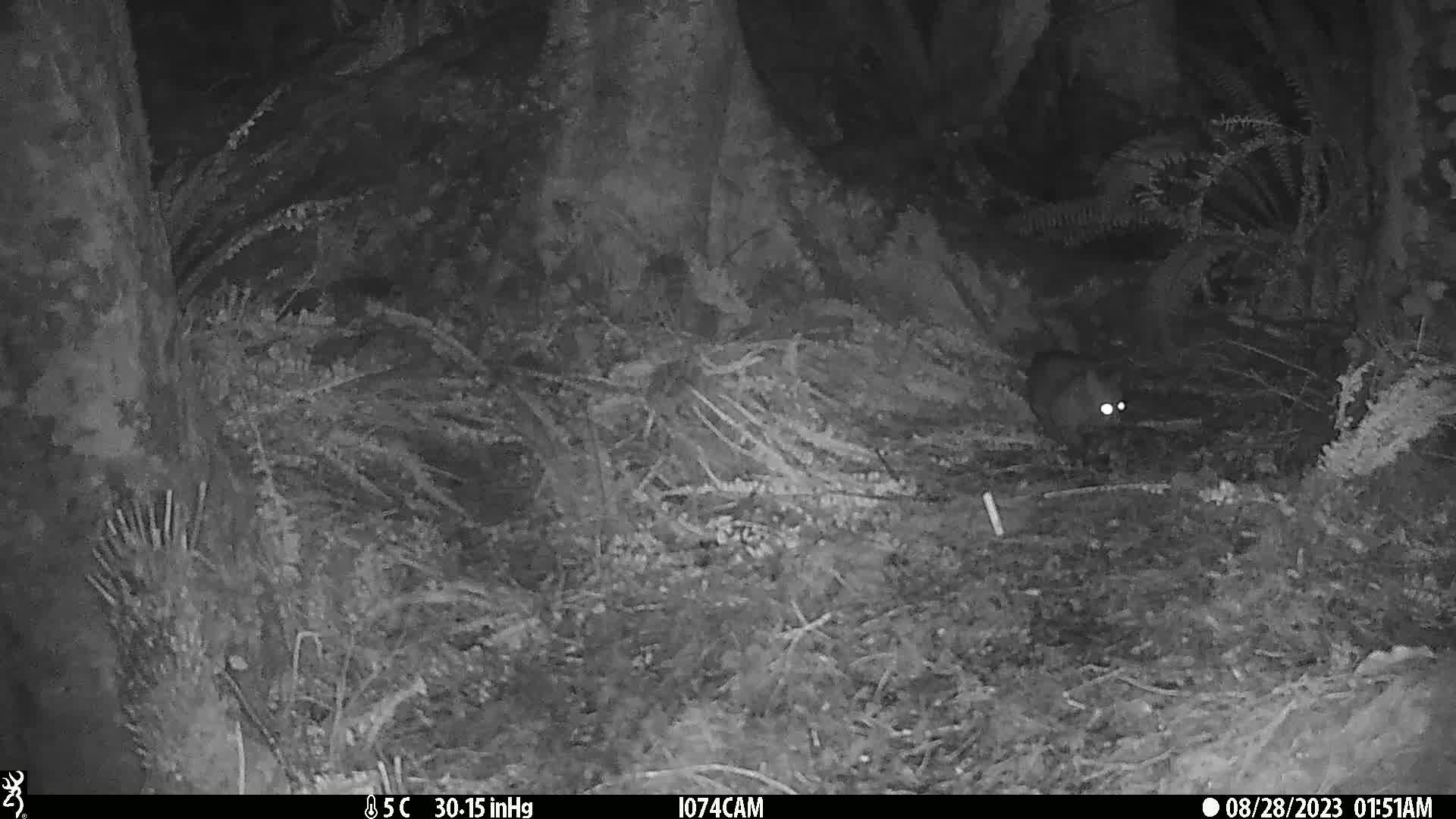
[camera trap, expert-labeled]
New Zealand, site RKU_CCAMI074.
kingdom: Animalia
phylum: Chordata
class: Mammalia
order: Diprotodontia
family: Phalangeridae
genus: Trichosurus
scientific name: Trichosurus vulpecula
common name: common brushtail possum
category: possum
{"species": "possum (common brushtail possum) (Trichosurus vulpecula)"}